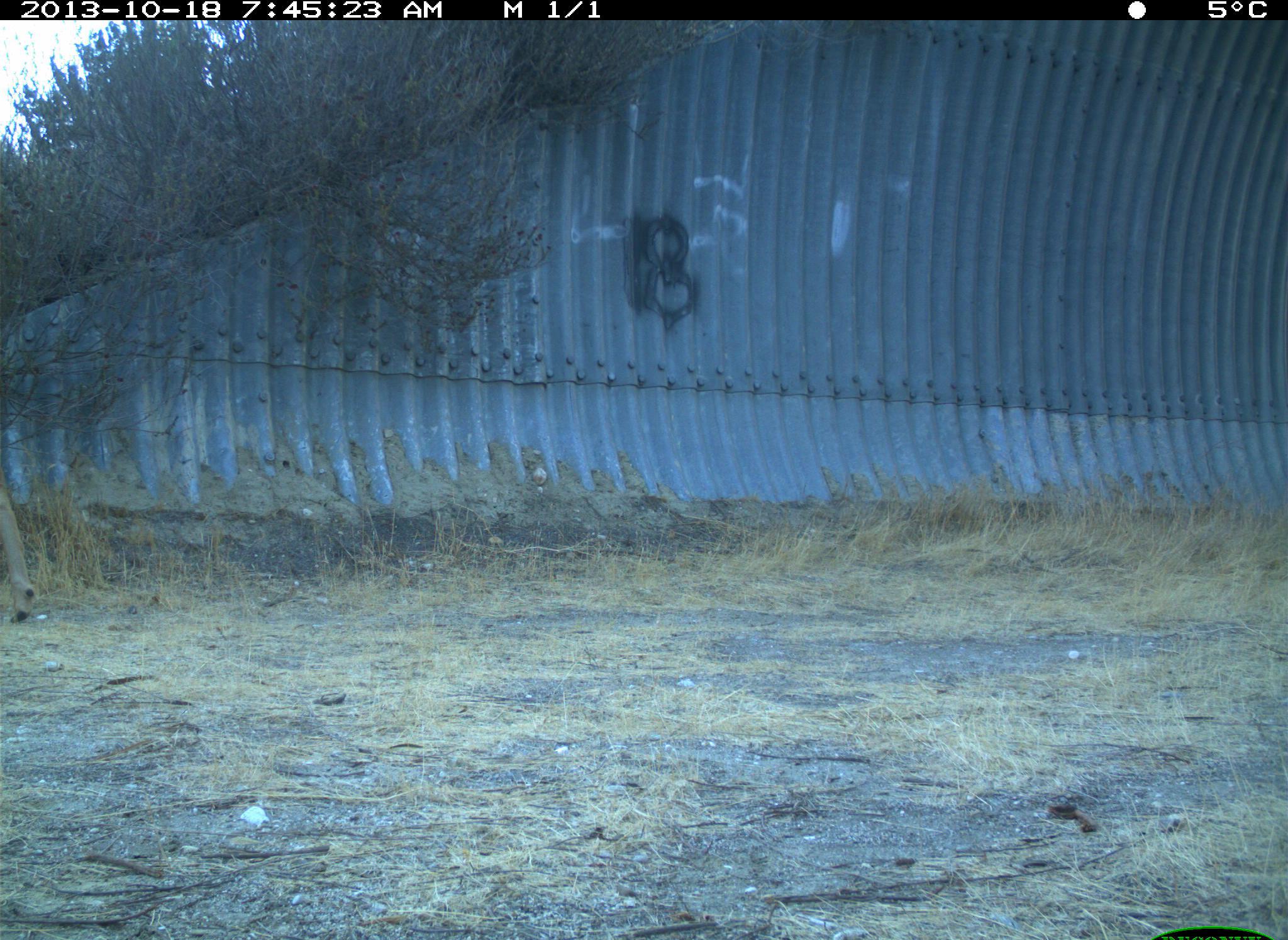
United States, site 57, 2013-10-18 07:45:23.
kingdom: Animalia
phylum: Chordata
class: Mammalia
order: Artiodactyla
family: Cervidae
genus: Odocoileus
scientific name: Odocoileus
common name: deer